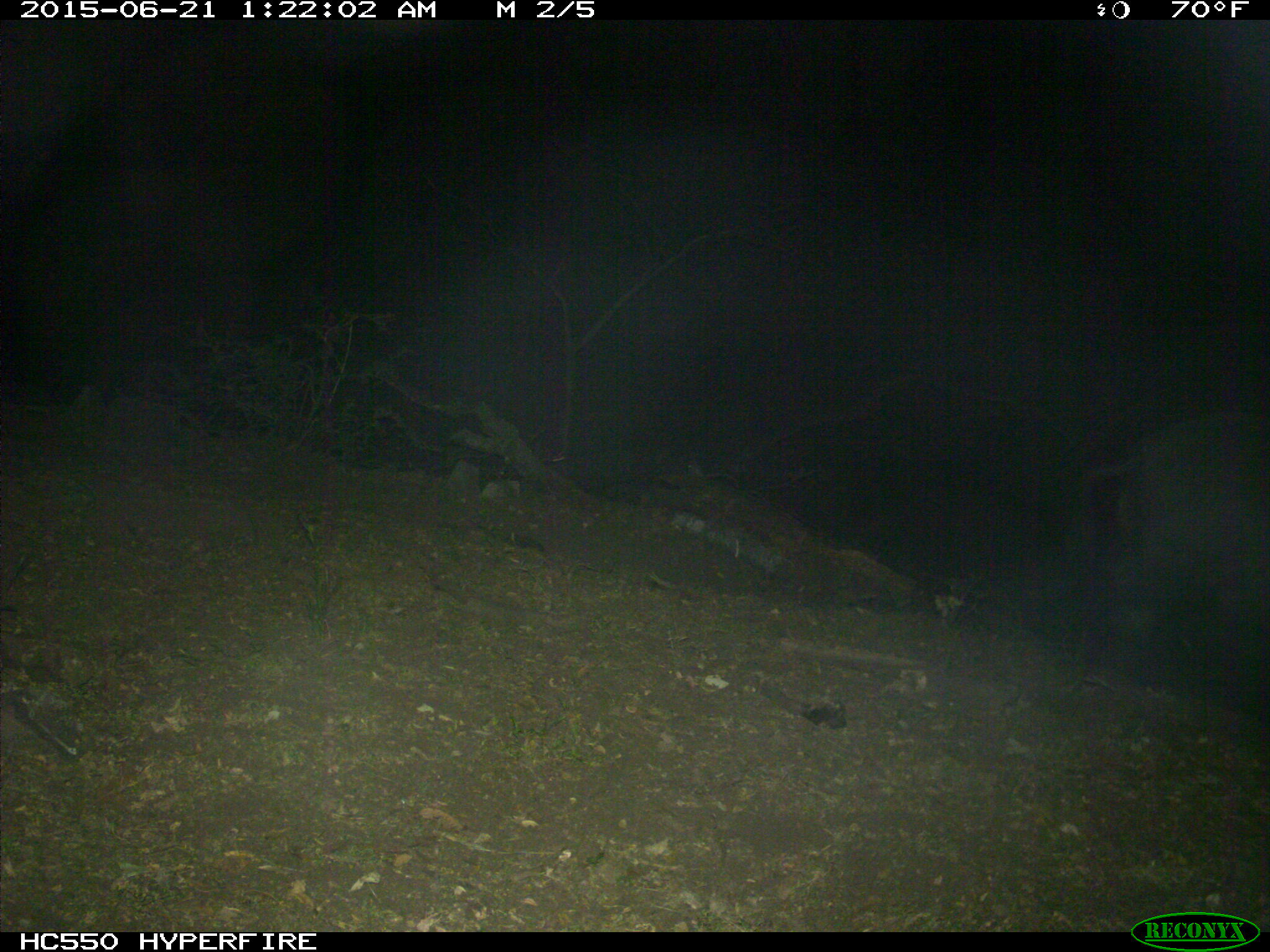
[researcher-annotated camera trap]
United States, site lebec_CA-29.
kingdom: Animalia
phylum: Chordata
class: Mammalia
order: Artiodactyla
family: Suidae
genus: Sus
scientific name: Sus scrofa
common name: wild boar